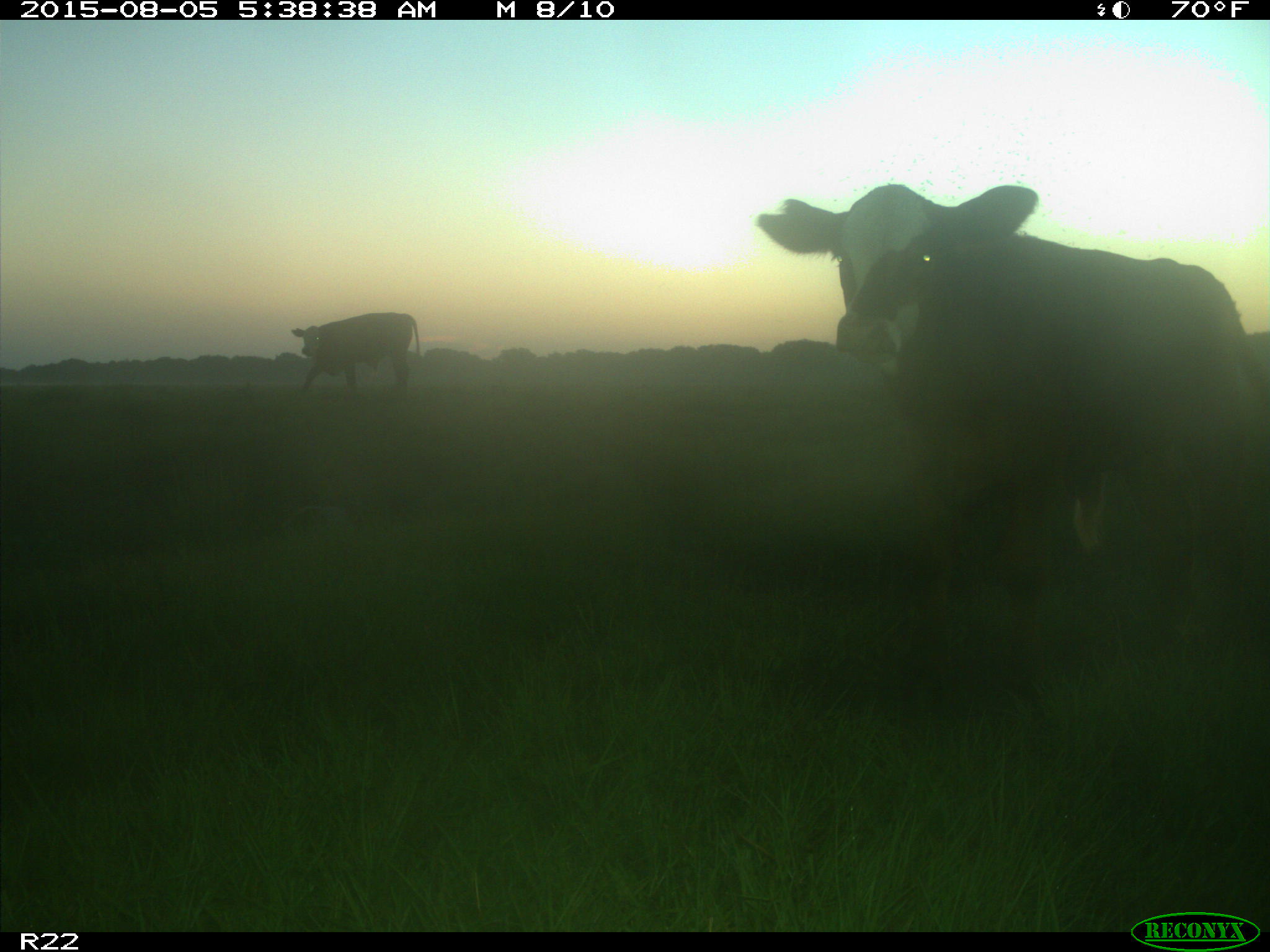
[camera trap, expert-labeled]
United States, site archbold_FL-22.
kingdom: Animalia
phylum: Chordata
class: Mammalia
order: Artiodactyla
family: Bovidae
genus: Bos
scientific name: Bos taurus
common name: domestic cow